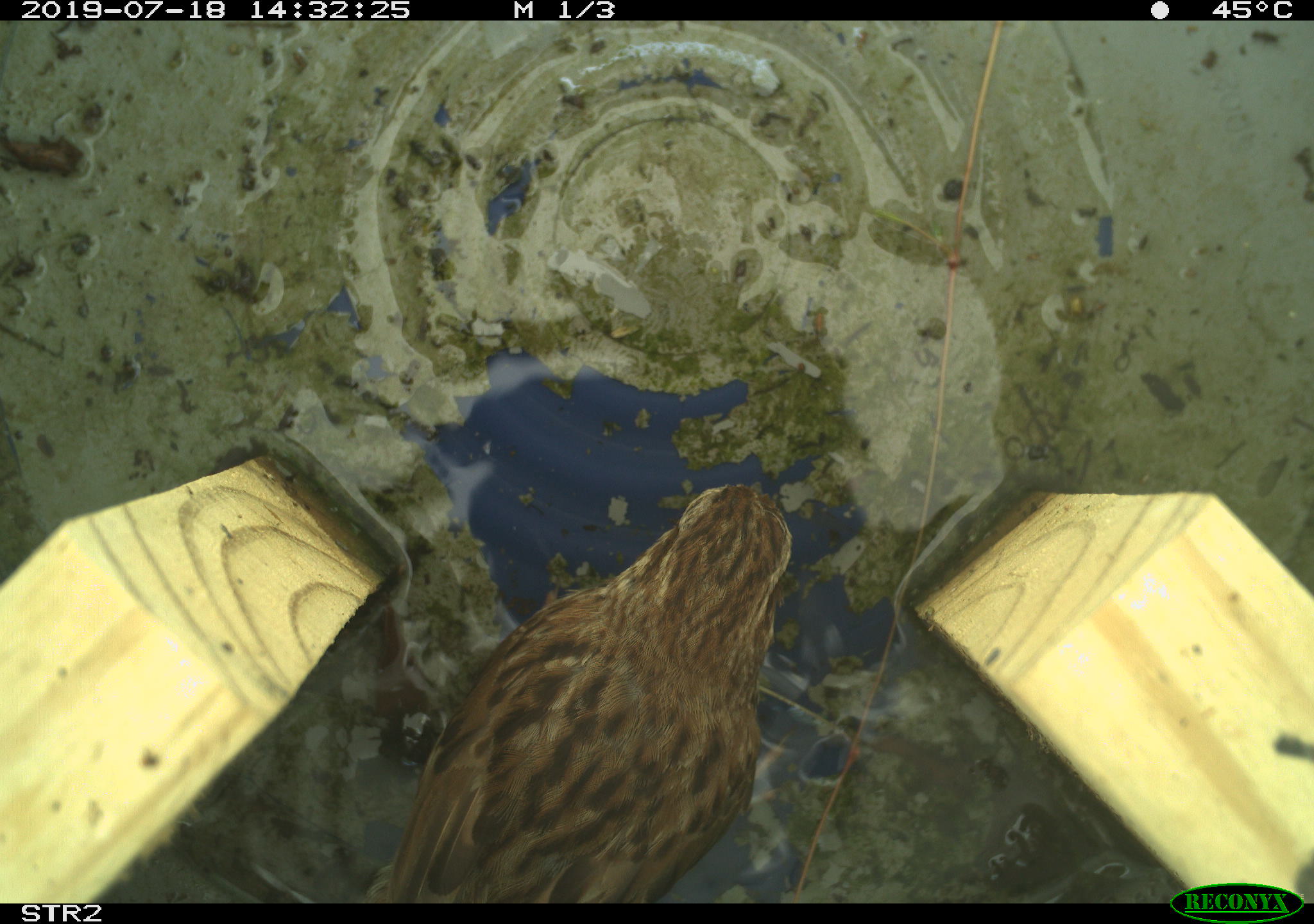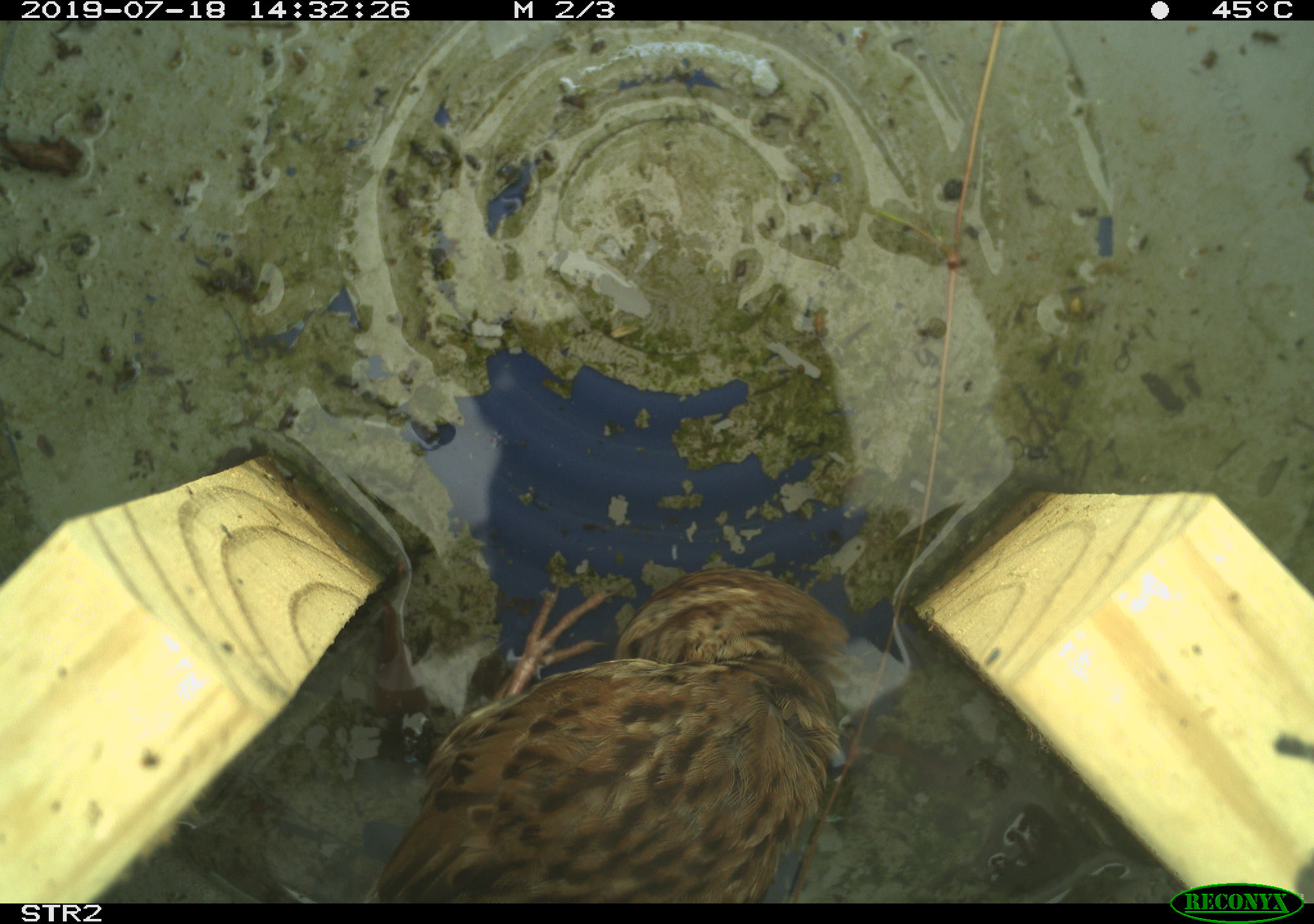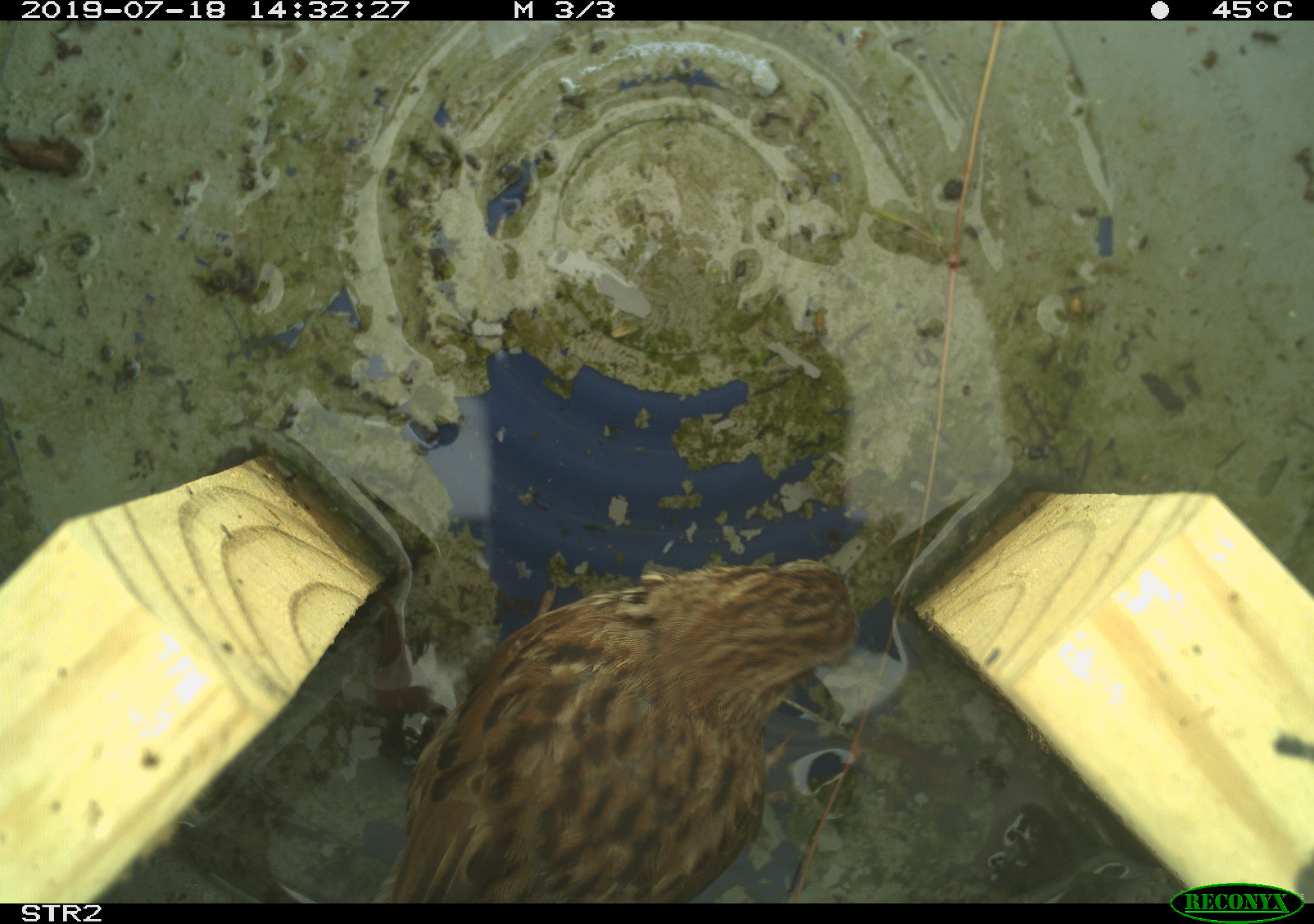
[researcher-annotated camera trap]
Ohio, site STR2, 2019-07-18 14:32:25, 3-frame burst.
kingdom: Animalia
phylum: Chordata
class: Aves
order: Passeriformes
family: Passerellidae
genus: Melospiza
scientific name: Melospiza melodia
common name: song sparrow